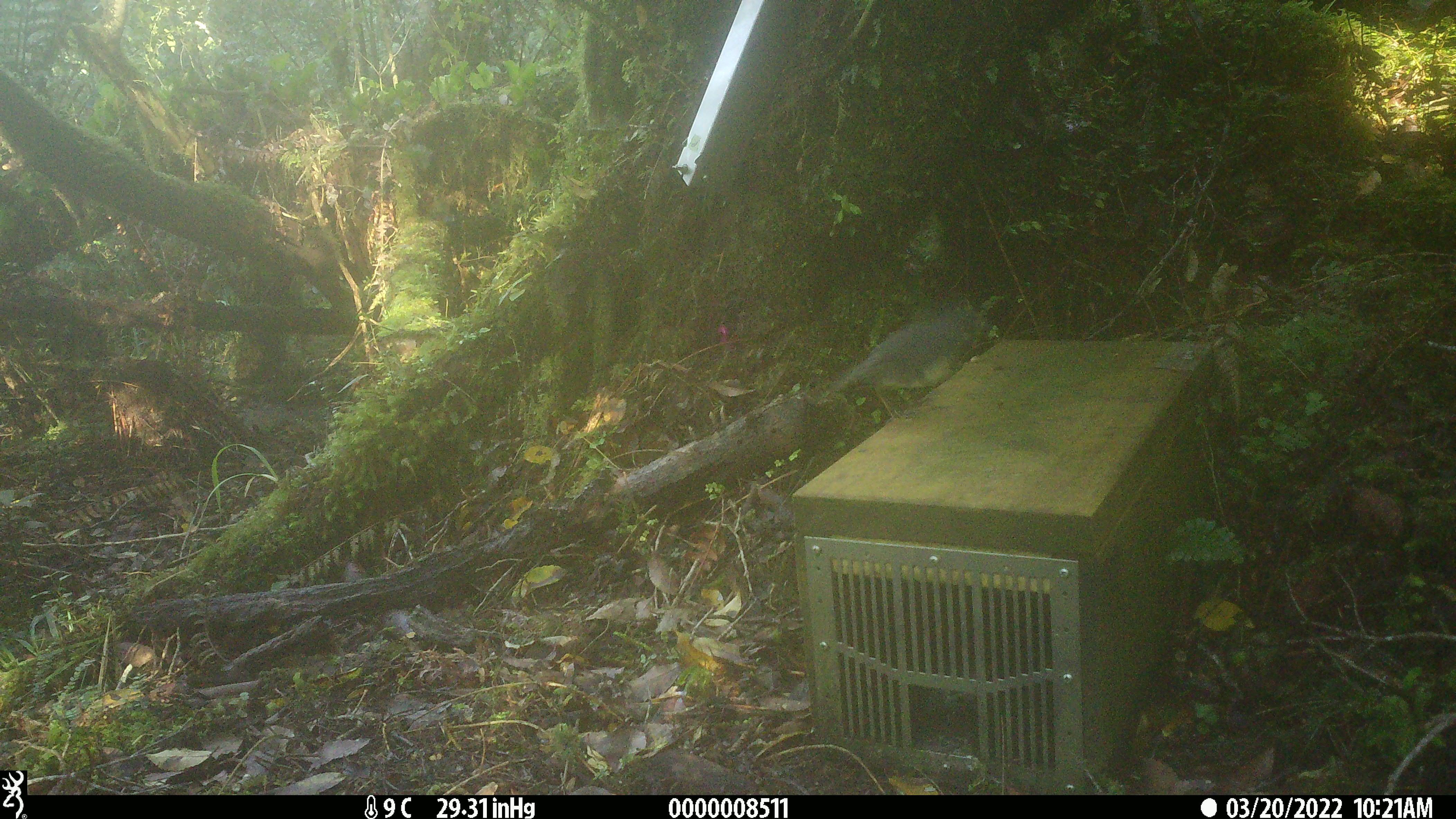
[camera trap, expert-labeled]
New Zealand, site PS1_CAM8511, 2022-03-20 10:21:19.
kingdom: Animalia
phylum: Chordata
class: Aves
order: Passeriformes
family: Petroicidae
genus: Petroica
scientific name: Petroica australis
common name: new zealand robin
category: robin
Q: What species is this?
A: Robin (new zealand robin) (Petroica australis).